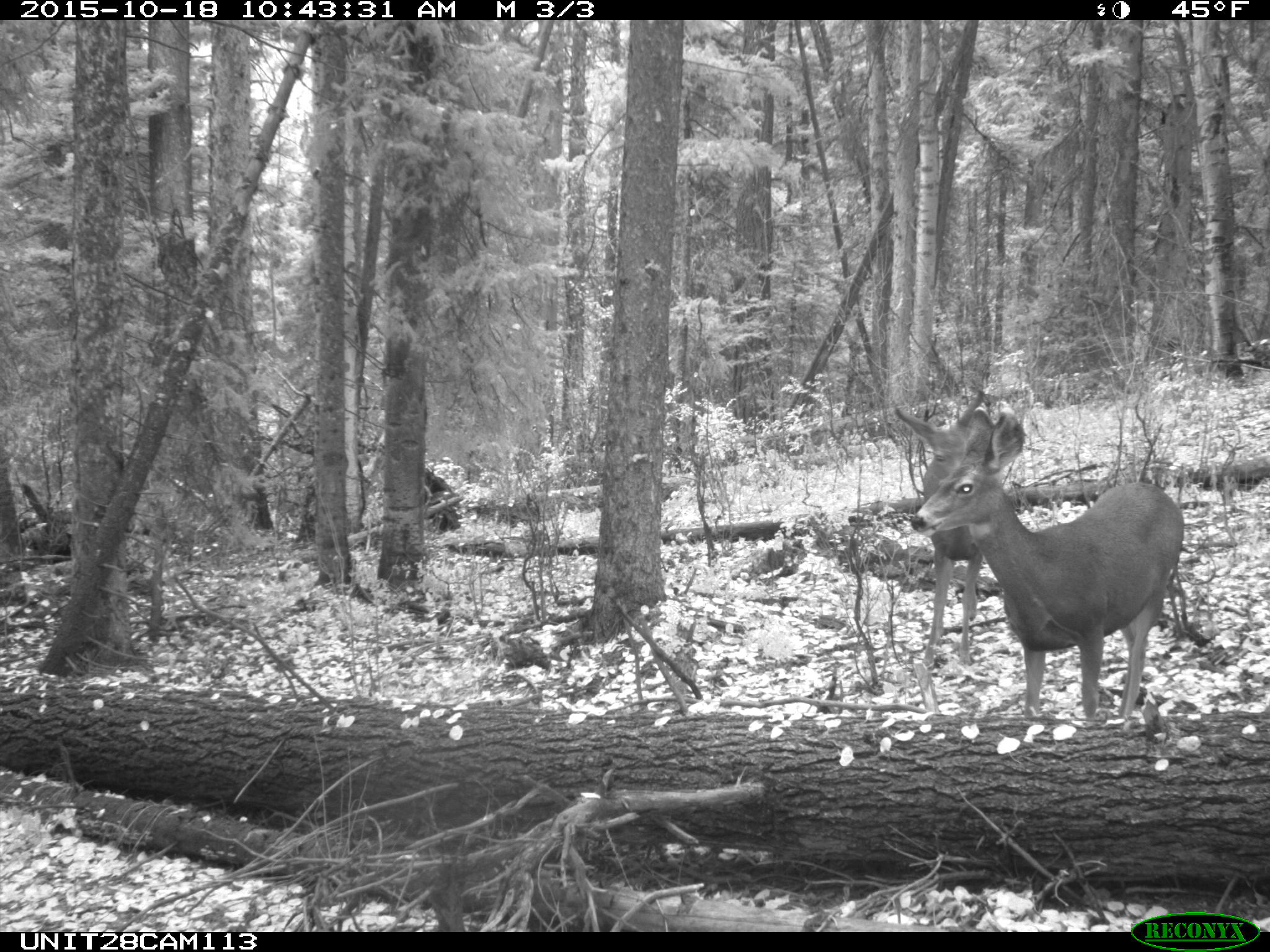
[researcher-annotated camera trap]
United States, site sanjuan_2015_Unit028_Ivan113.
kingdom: Animalia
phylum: Chordata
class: Mammalia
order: Artiodactyla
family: Cervidae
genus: Odocoileus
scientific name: Odocoileus hemionus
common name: mule deer